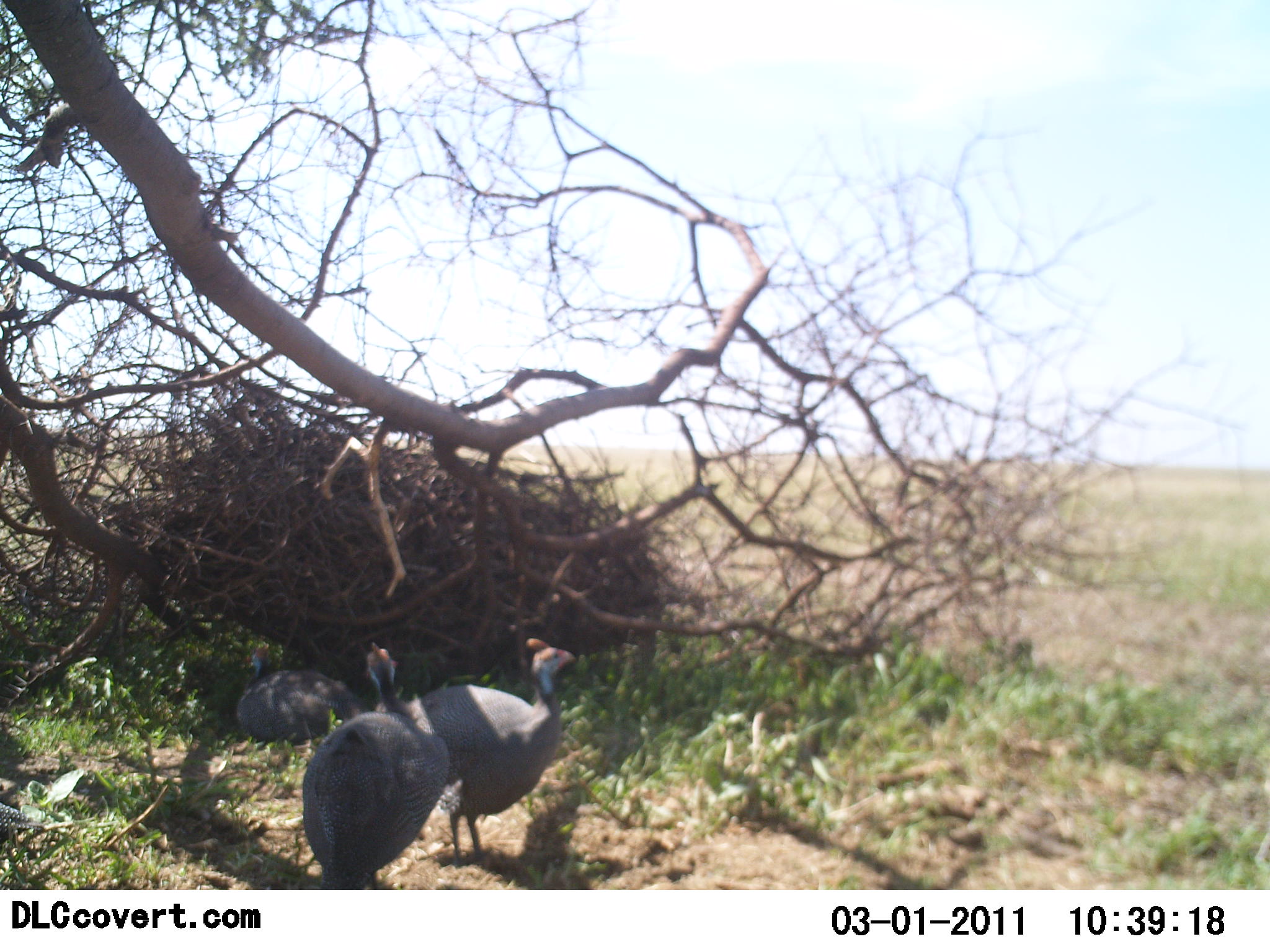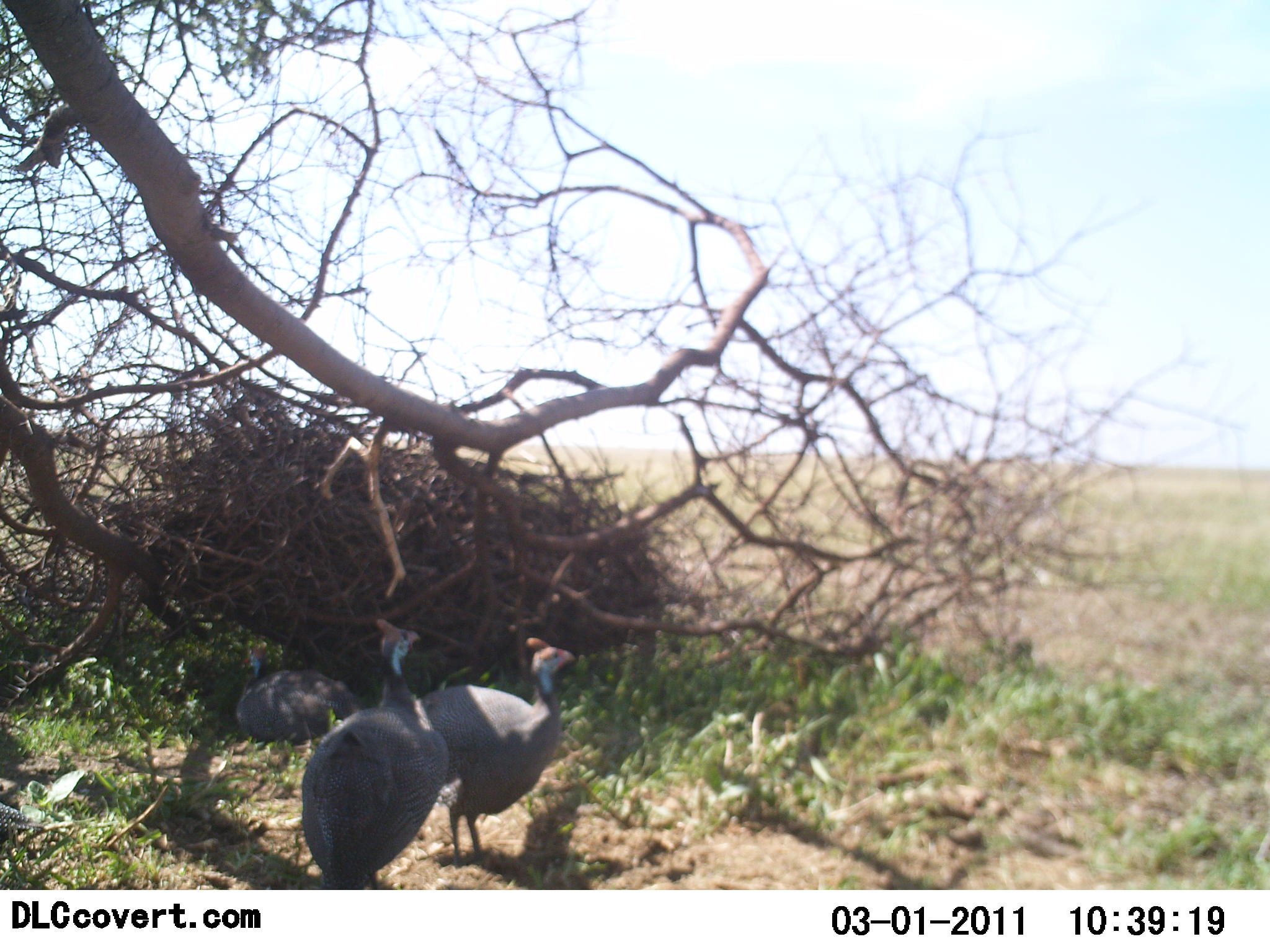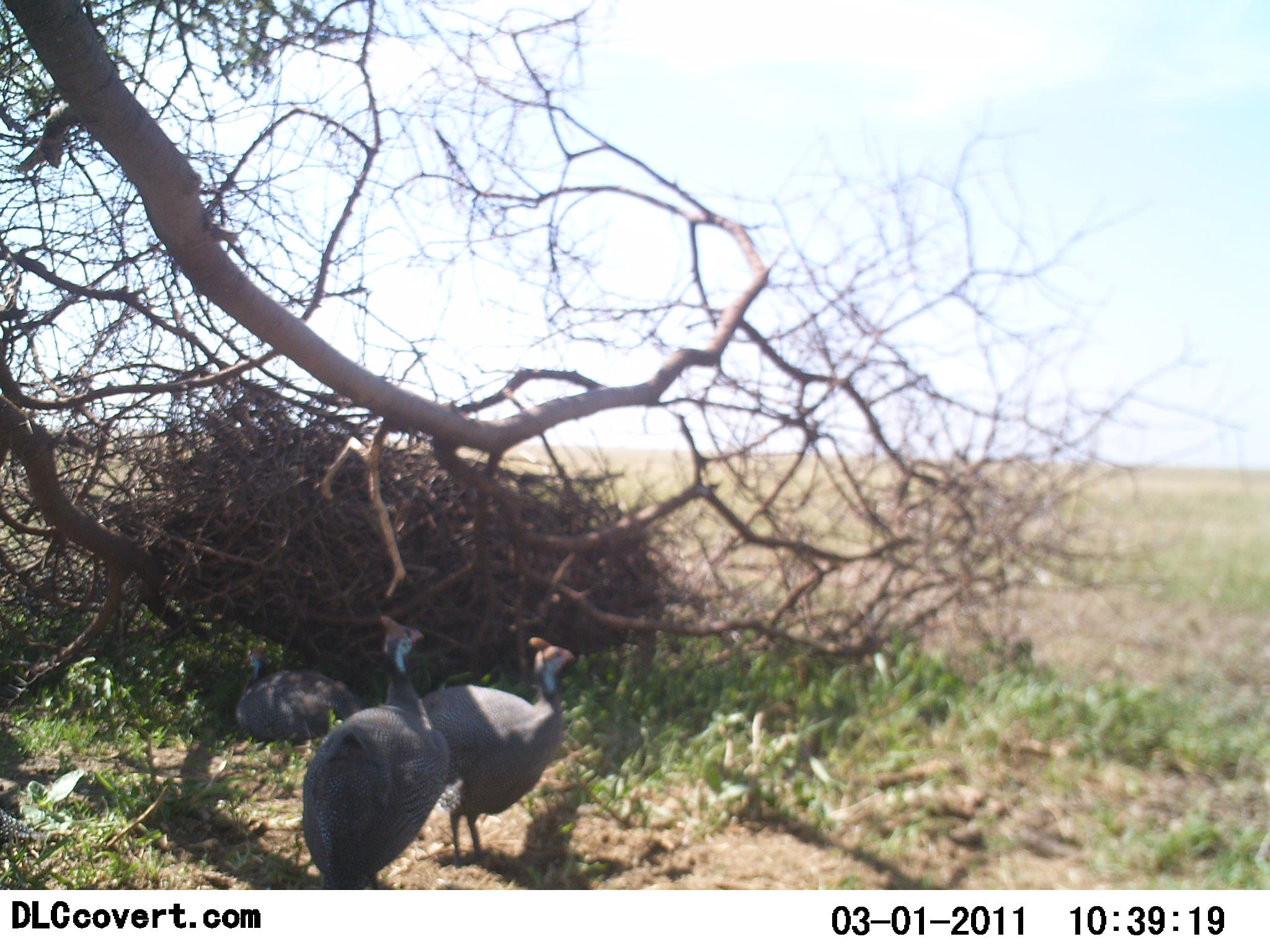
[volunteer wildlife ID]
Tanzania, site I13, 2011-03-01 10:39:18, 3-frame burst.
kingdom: Animalia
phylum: Chordata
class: Aves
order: Galliformes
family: Numididae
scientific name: Numididae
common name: guinea fowl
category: guineafowl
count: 3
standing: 58%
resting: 83%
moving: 8%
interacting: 0%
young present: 0%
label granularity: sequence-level